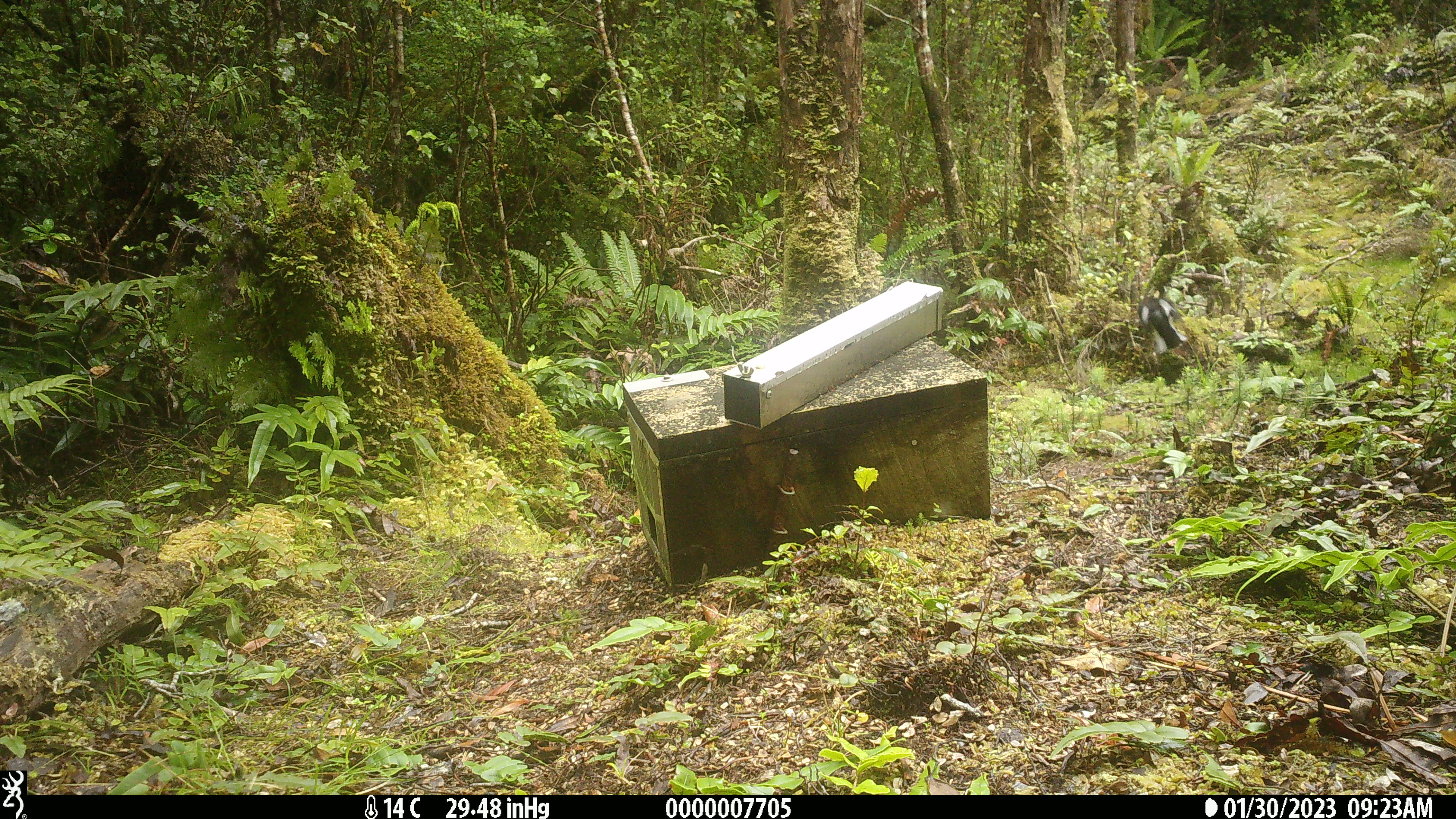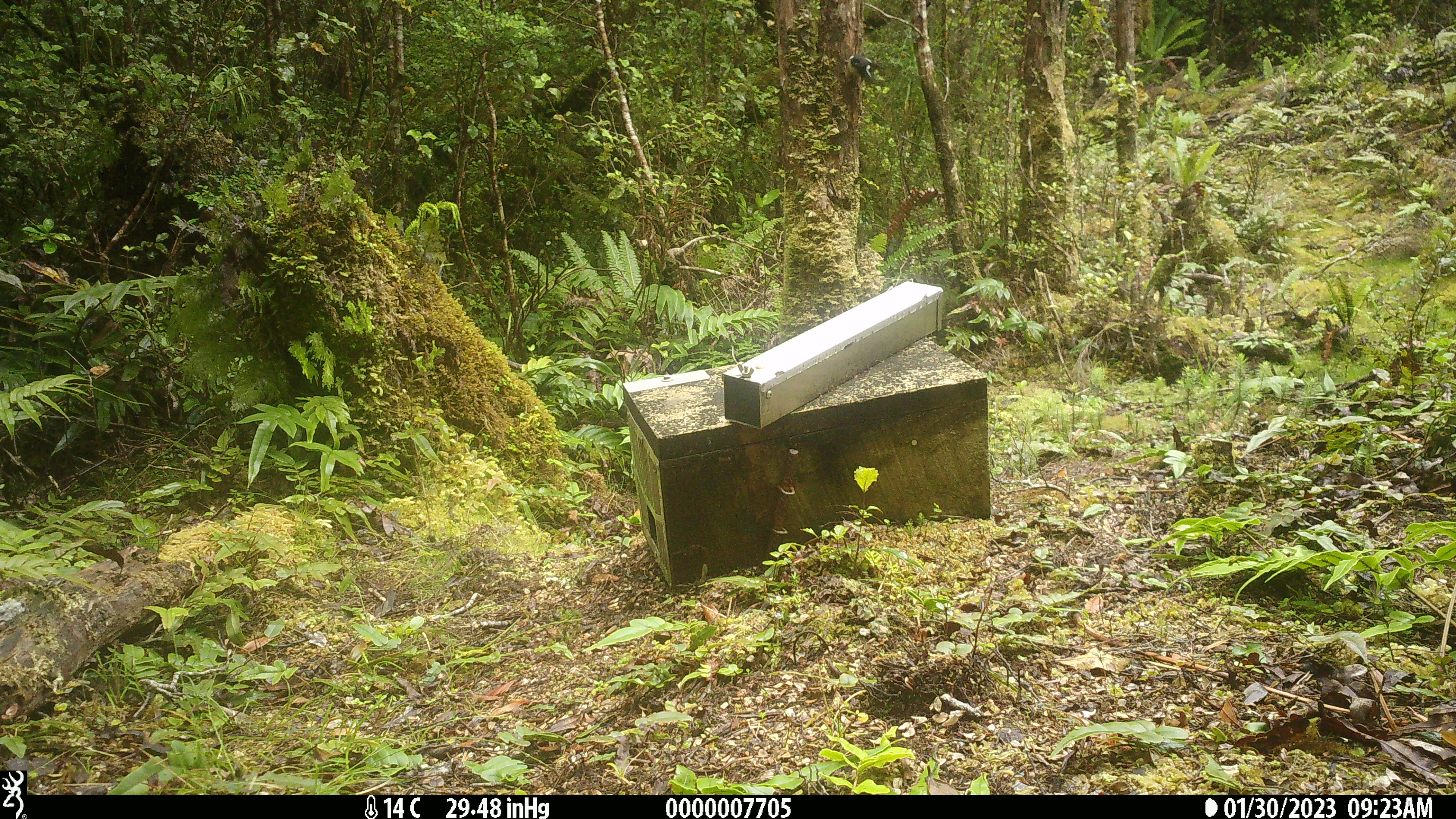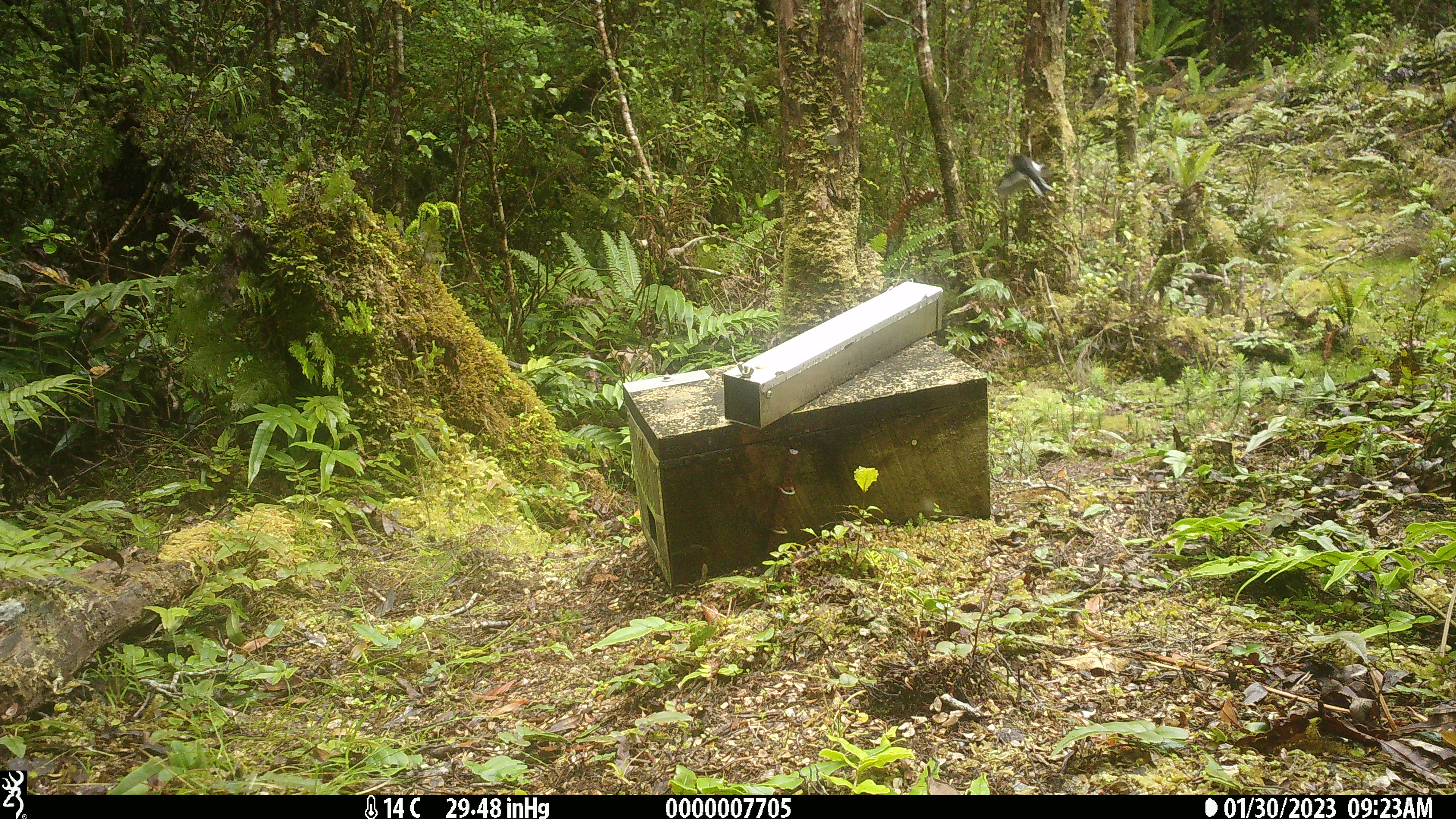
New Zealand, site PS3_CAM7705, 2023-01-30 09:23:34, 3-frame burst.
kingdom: Animalia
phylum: Chordata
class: Aves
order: Passeriformes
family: Petroicidae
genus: Petroica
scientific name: Petroica macrocephala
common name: tomtit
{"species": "tomtit (Petroica macrocephala)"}